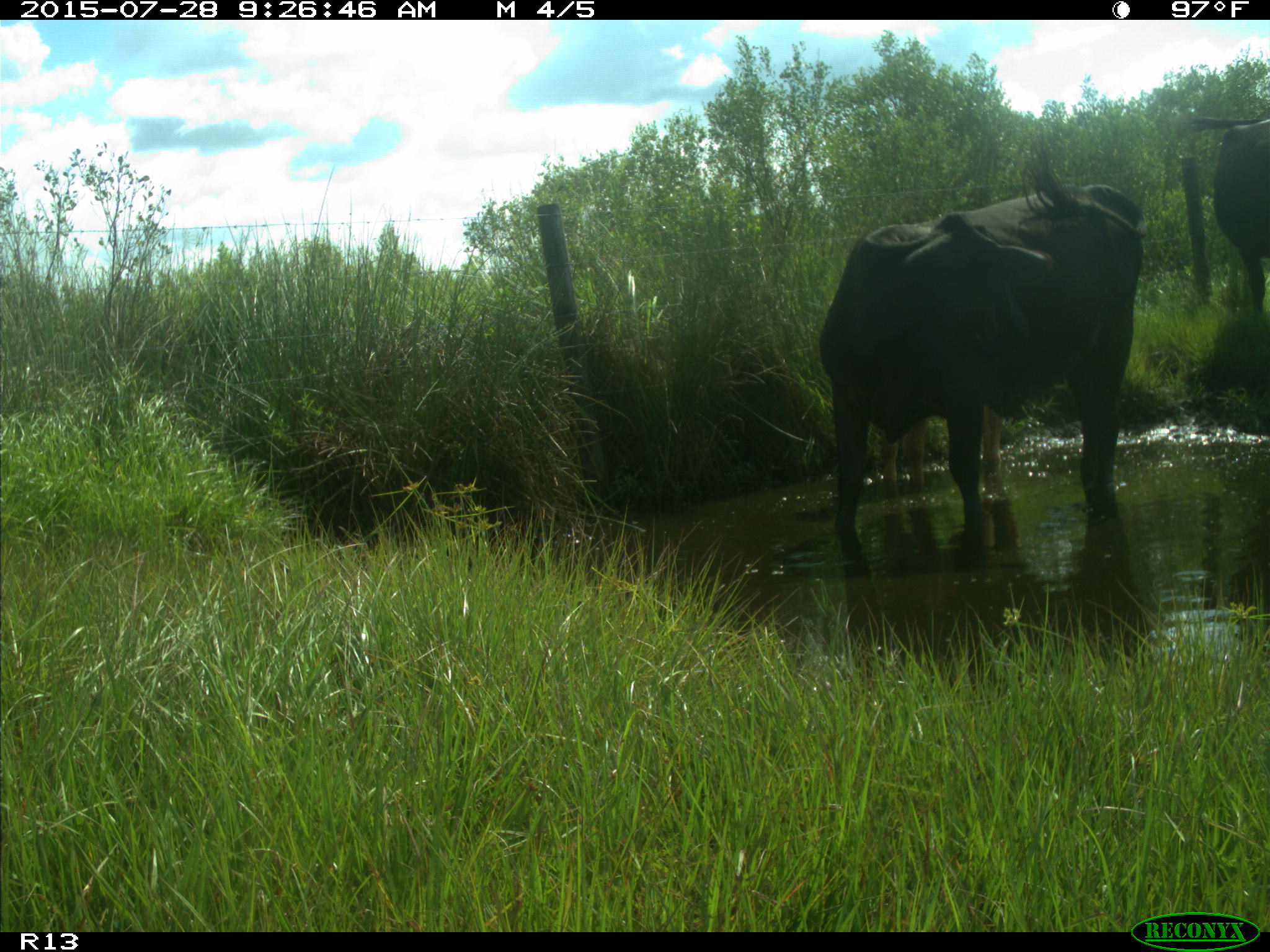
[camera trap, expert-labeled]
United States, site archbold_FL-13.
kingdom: Animalia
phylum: Chordata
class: Mammalia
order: Artiodactyla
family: Bovidae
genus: Bos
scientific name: Bos taurus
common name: domestic cow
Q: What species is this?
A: Bos taurus (domestic cow).